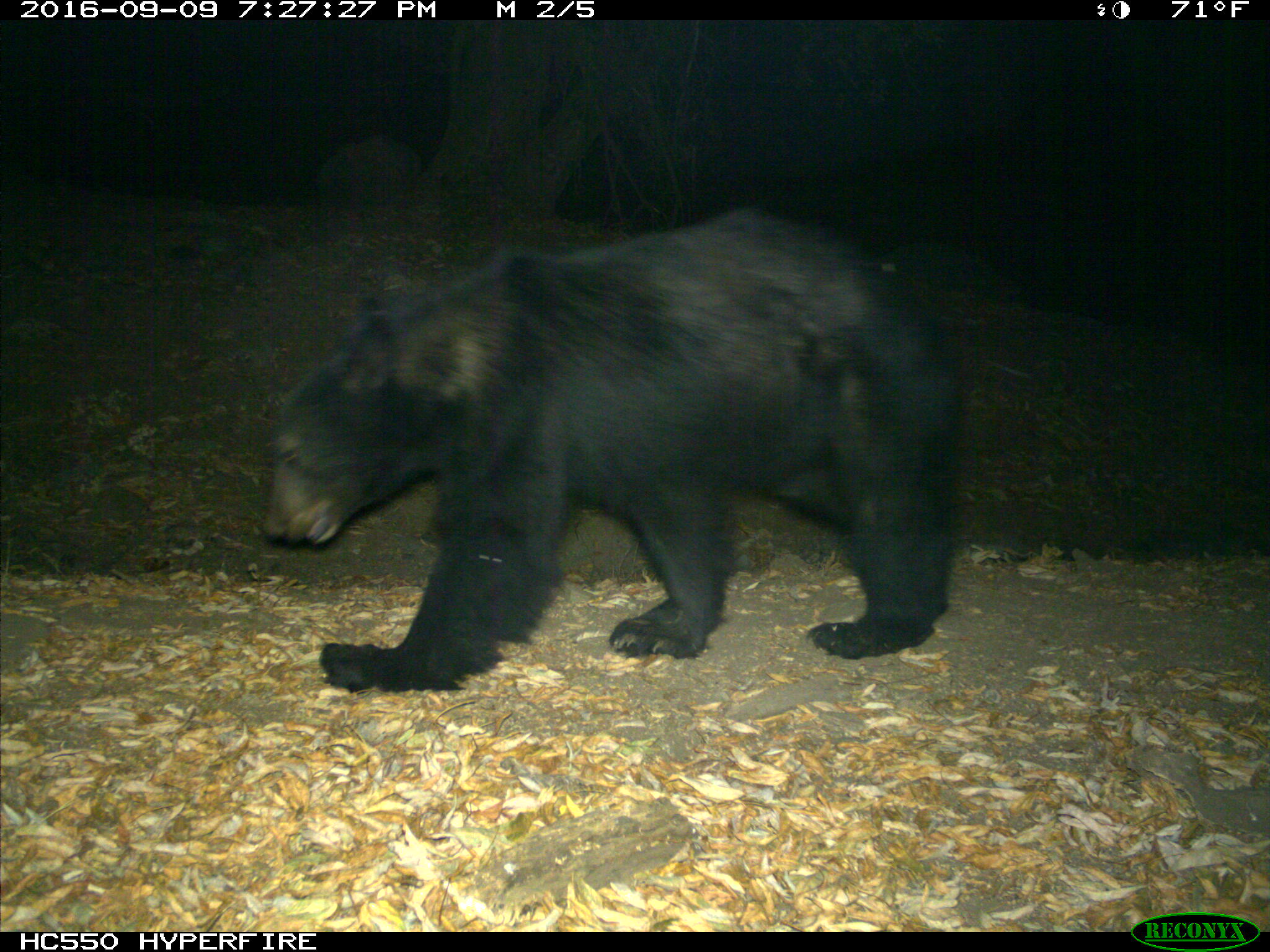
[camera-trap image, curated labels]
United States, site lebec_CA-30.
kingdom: Animalia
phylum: Chordata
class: Mammalia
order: Carnivora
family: Ursidae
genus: Ursus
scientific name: Ursus americanus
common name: american black bear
Ursus americanus (american black bear).